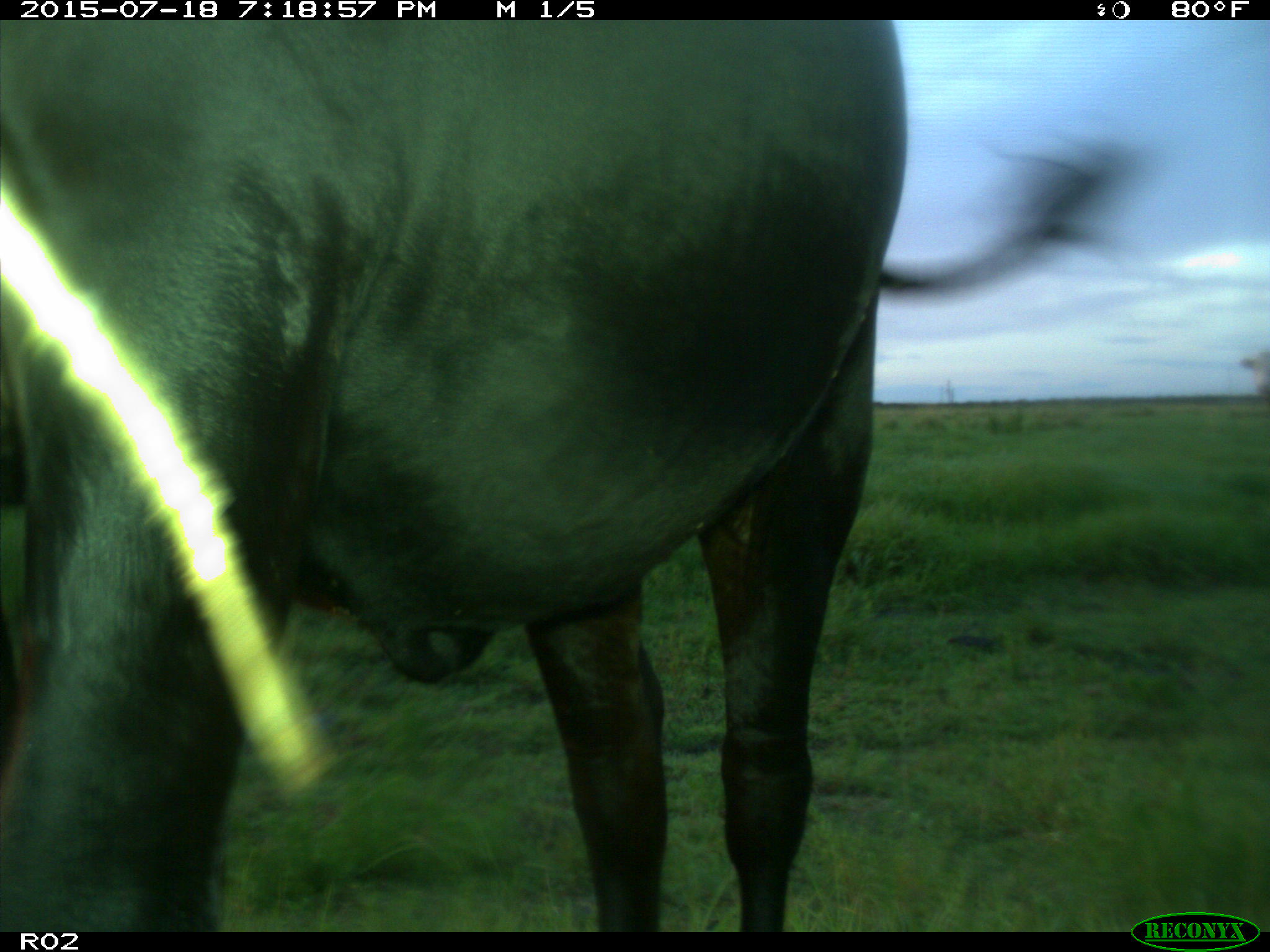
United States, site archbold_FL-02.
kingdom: Animalia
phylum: Chordata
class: Mammalia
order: Artiodactyla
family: Bovidae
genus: Bos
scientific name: Bos taurus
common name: domestic cow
Bos taurus (domestic cow).